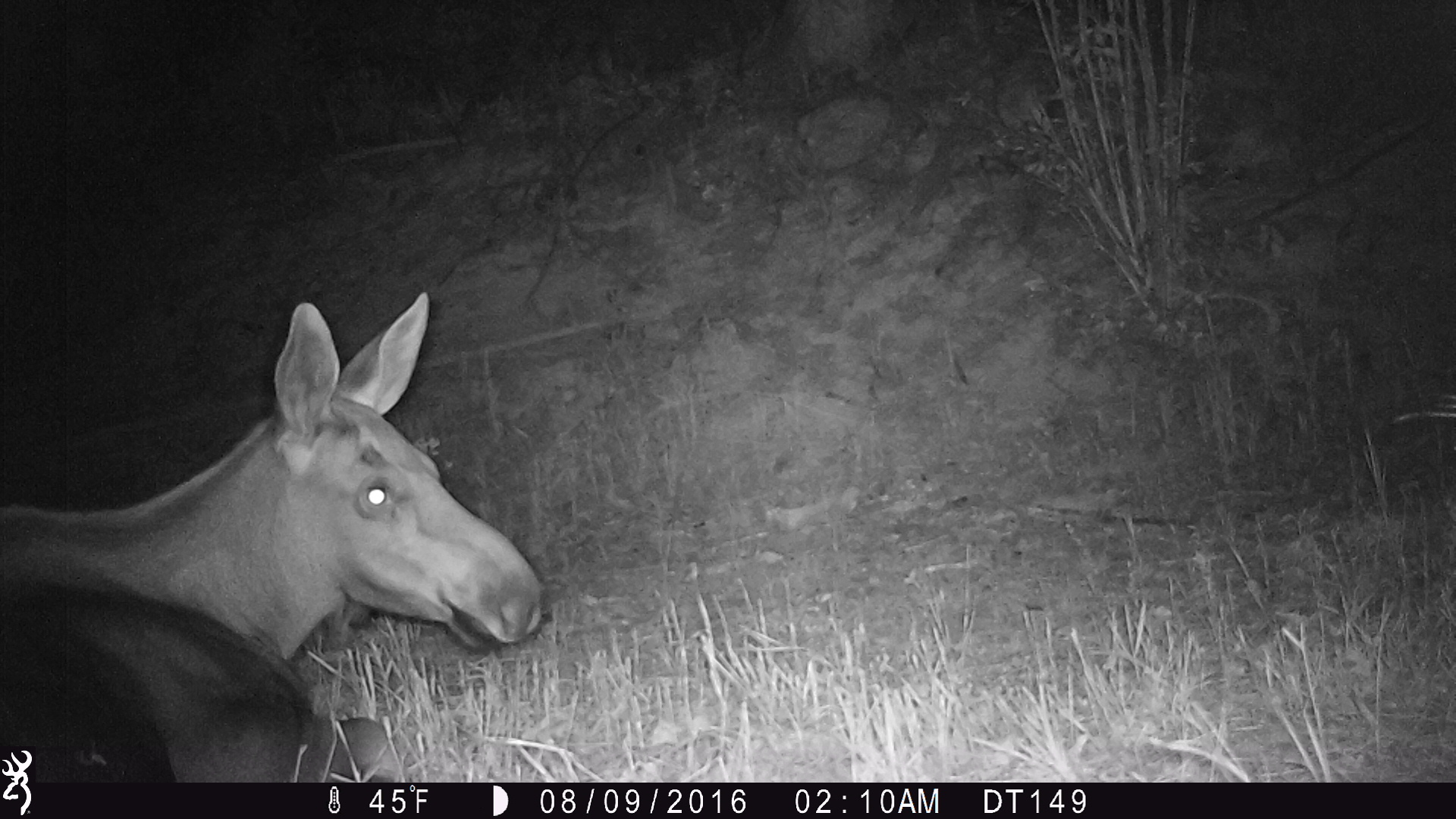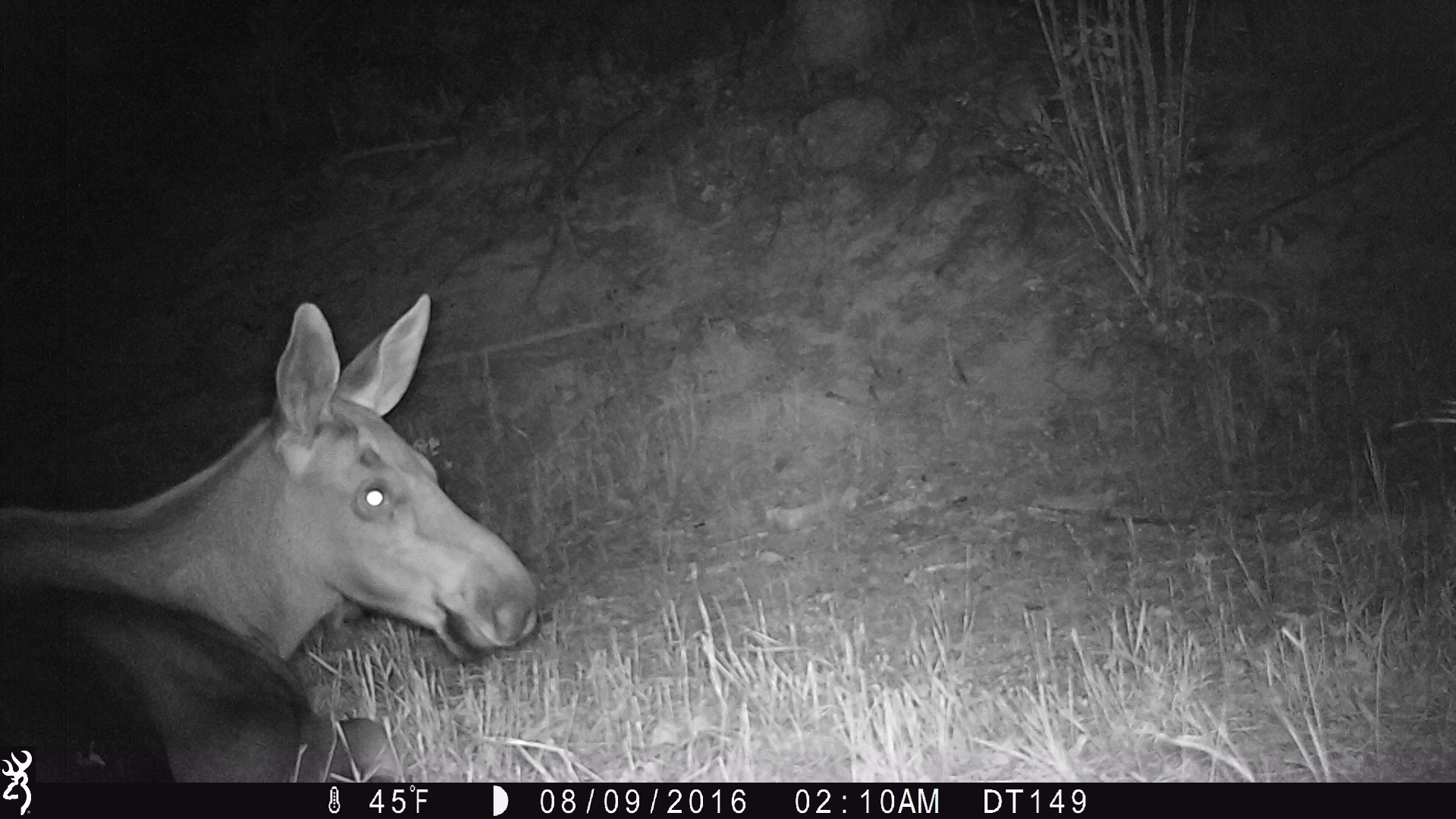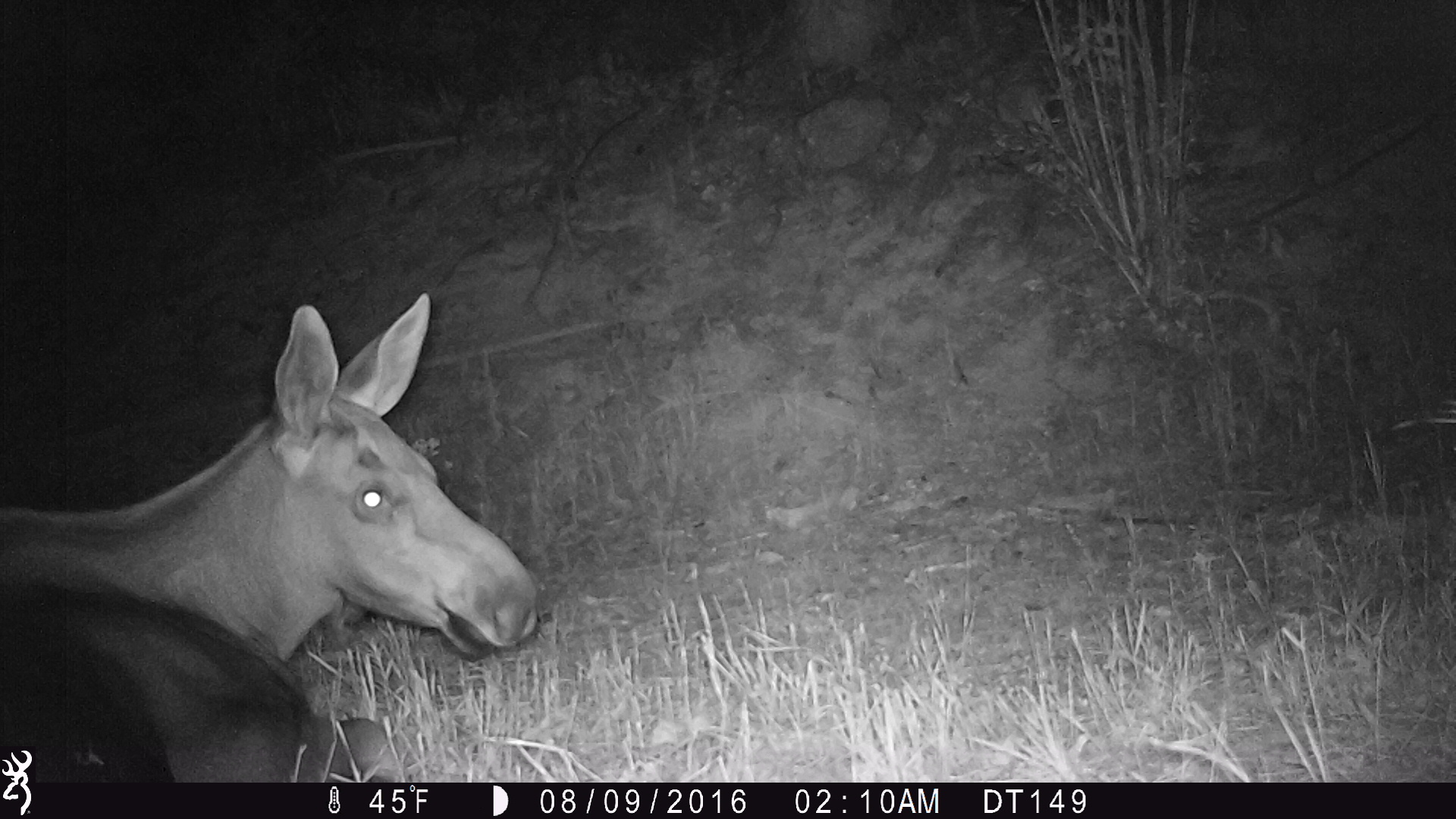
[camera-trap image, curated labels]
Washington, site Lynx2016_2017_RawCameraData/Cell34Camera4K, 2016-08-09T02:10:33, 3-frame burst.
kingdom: Animalia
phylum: Chordata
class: Mammalia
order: Artiodactyla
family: Cervidae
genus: Alces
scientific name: Alces alces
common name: moose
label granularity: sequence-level